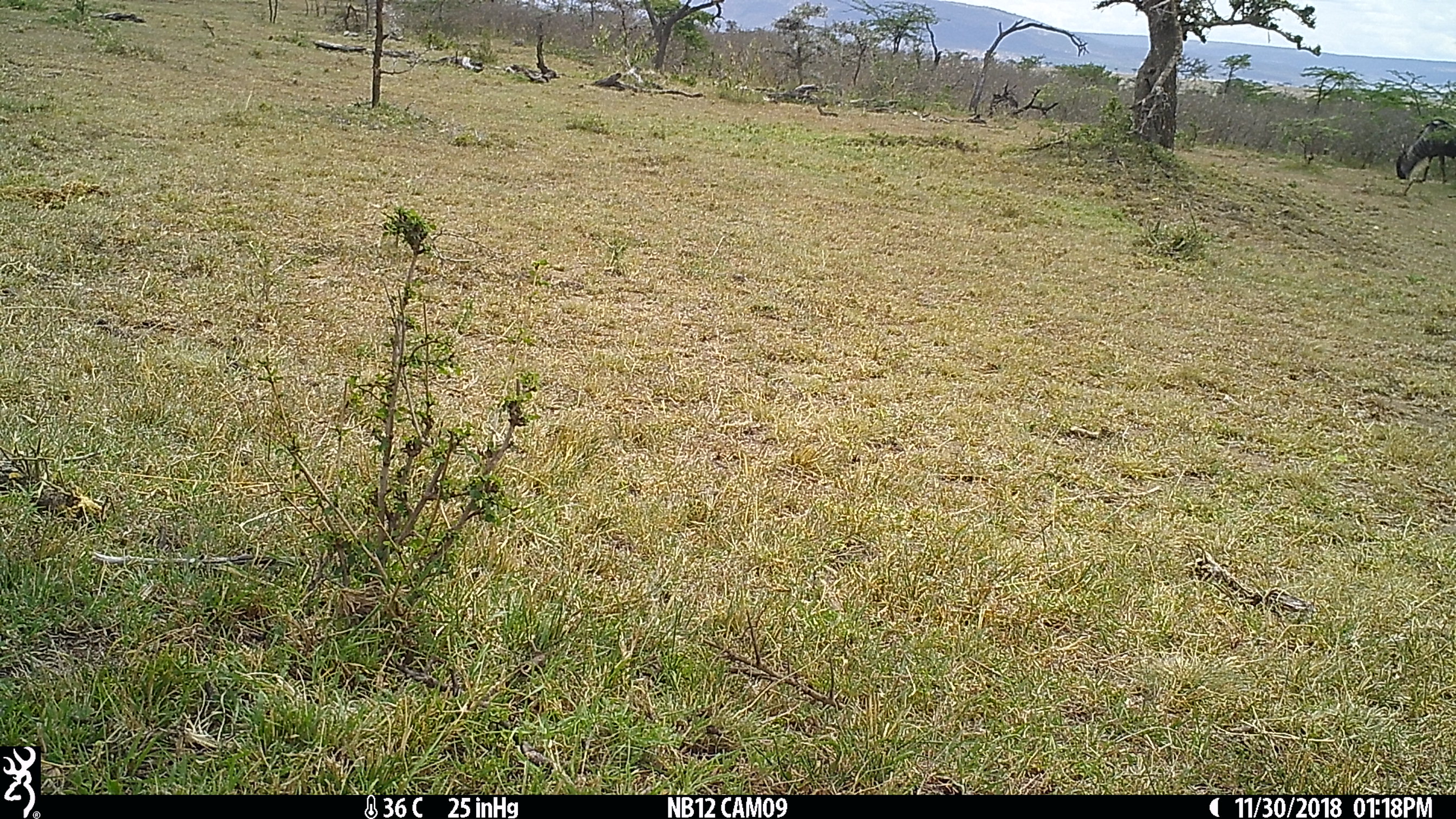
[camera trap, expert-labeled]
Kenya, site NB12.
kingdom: Animalia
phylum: Chordata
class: Mammalia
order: Artiodactyla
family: Bovidae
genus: Connochaetes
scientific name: Connochaetes taurinus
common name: blue wildebeest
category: wildebeest